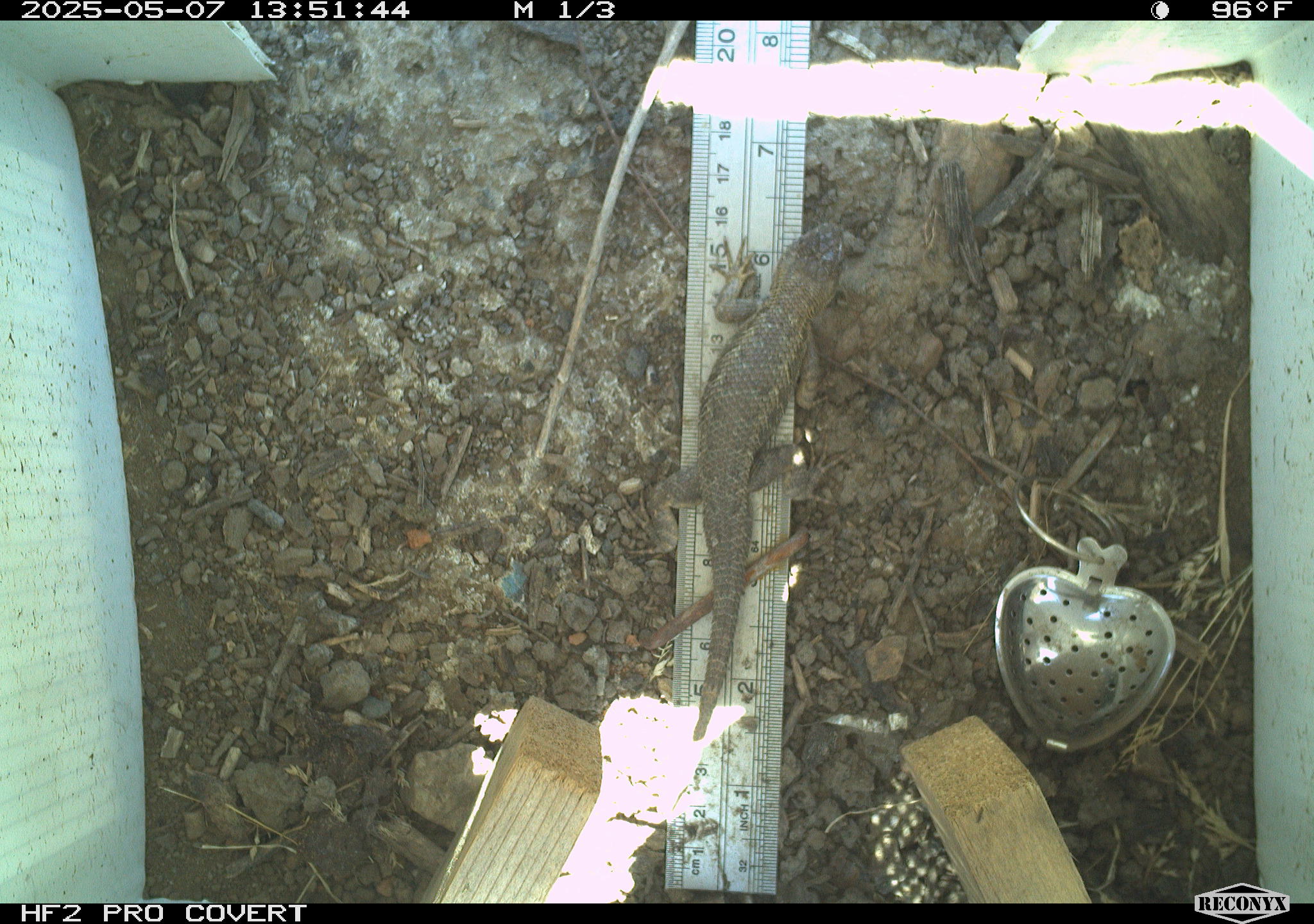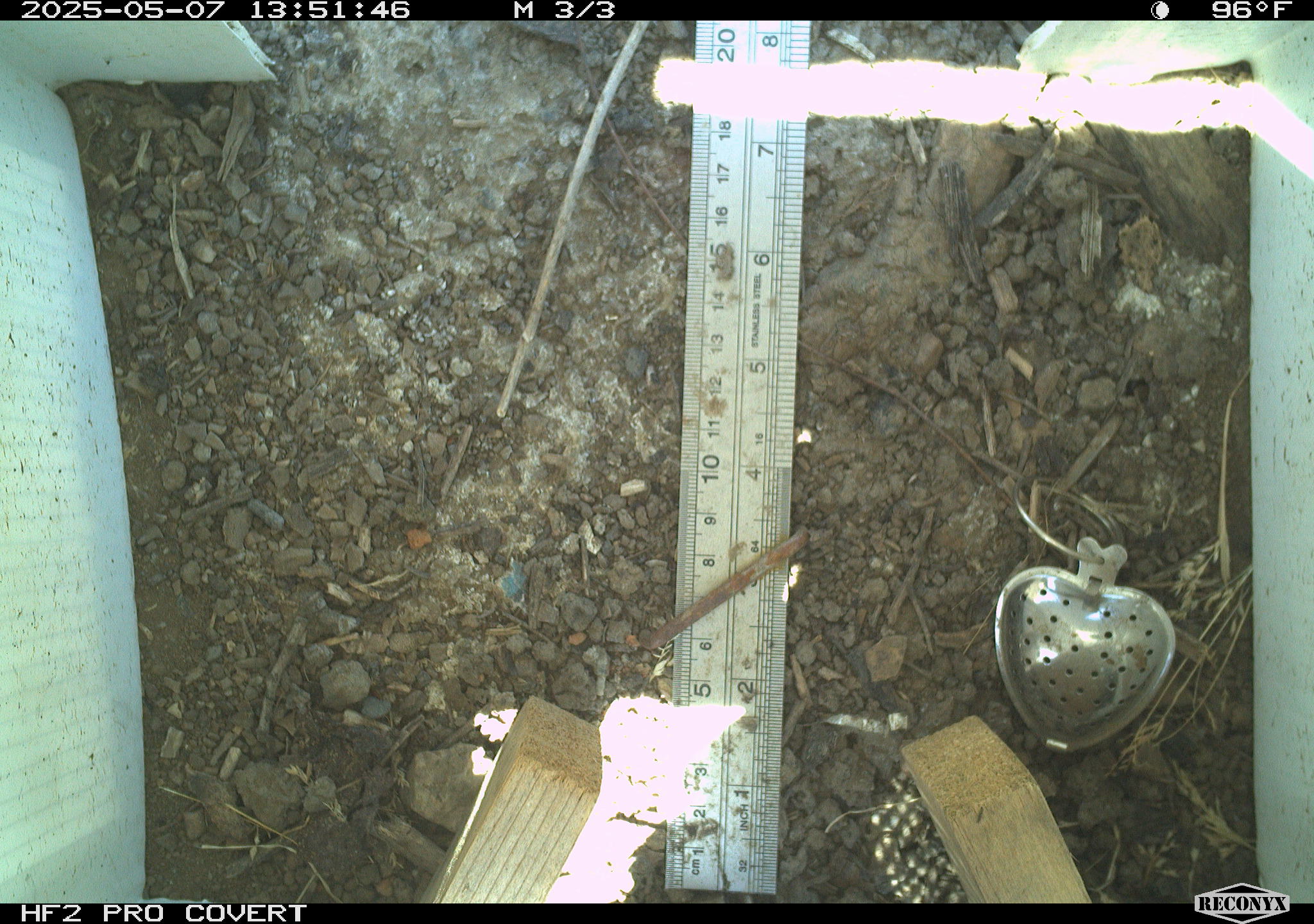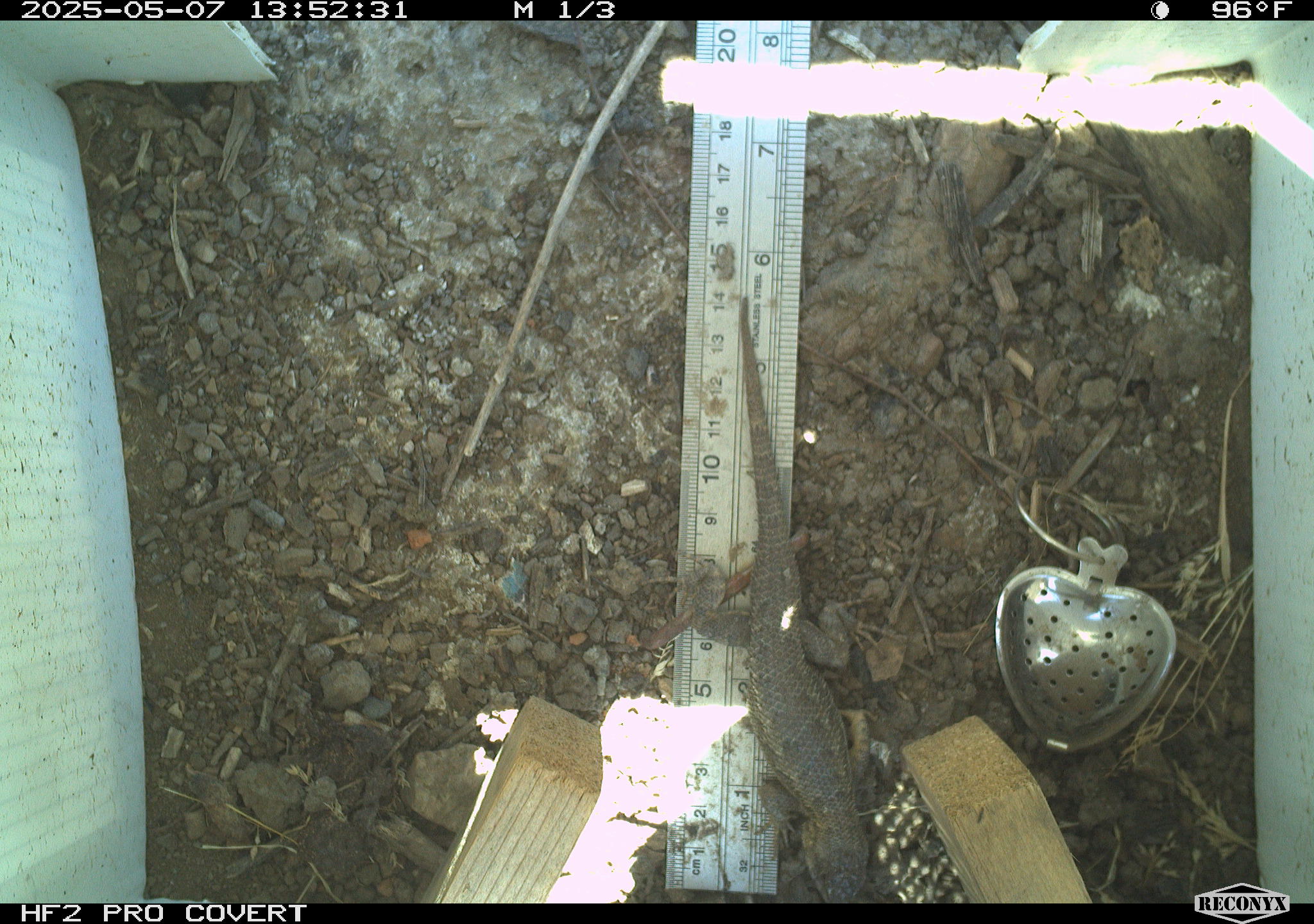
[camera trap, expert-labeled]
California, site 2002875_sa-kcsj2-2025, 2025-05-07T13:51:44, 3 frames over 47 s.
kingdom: Animalia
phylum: Chordata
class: Reptilia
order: Squamata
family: Phrynosomatidae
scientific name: Phrynosomatidae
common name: north american spiny lizards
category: sceloporus/uta species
Sceloporus/uta species (north american spiny lizards) (Phrynosomatidae).